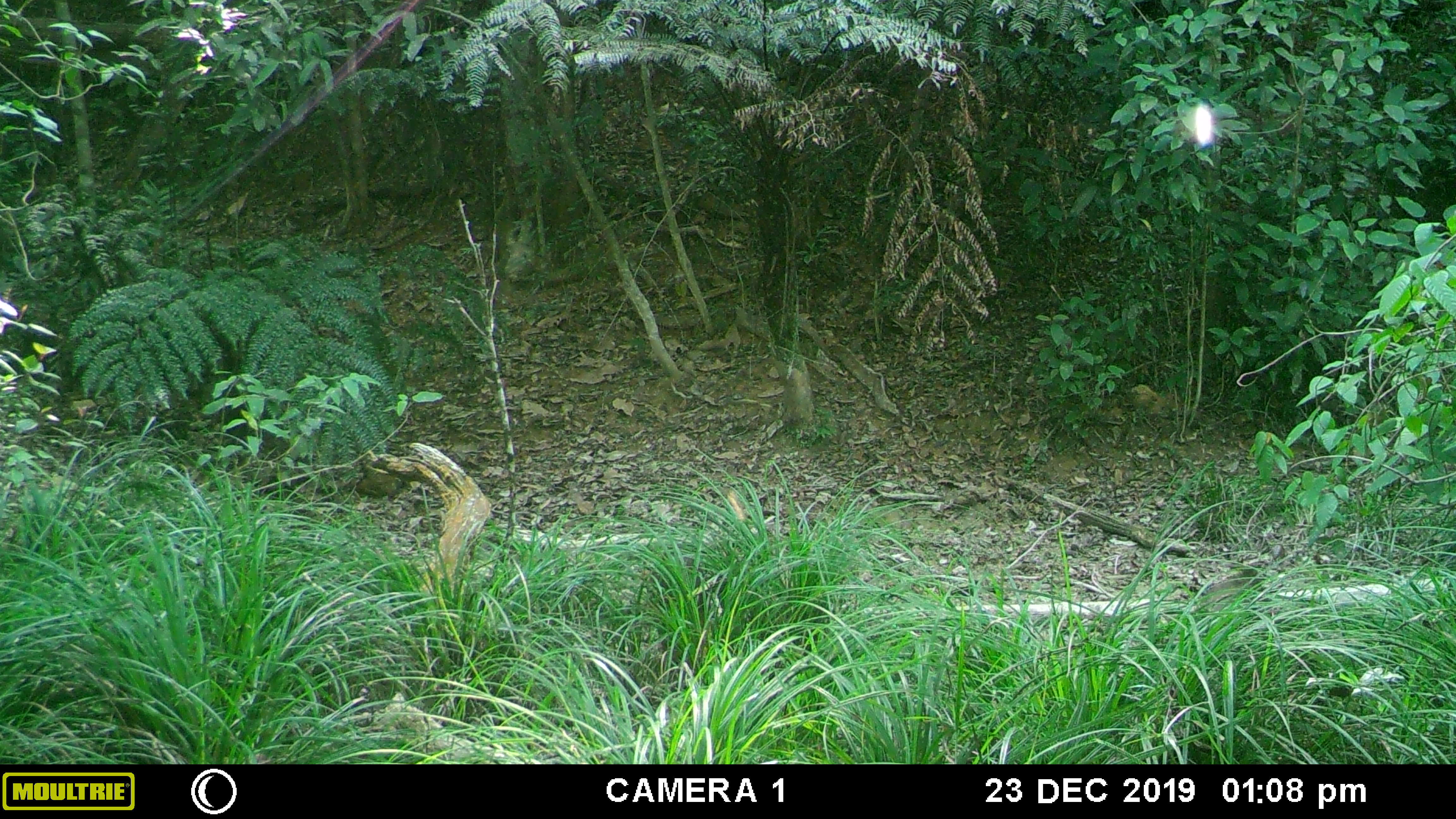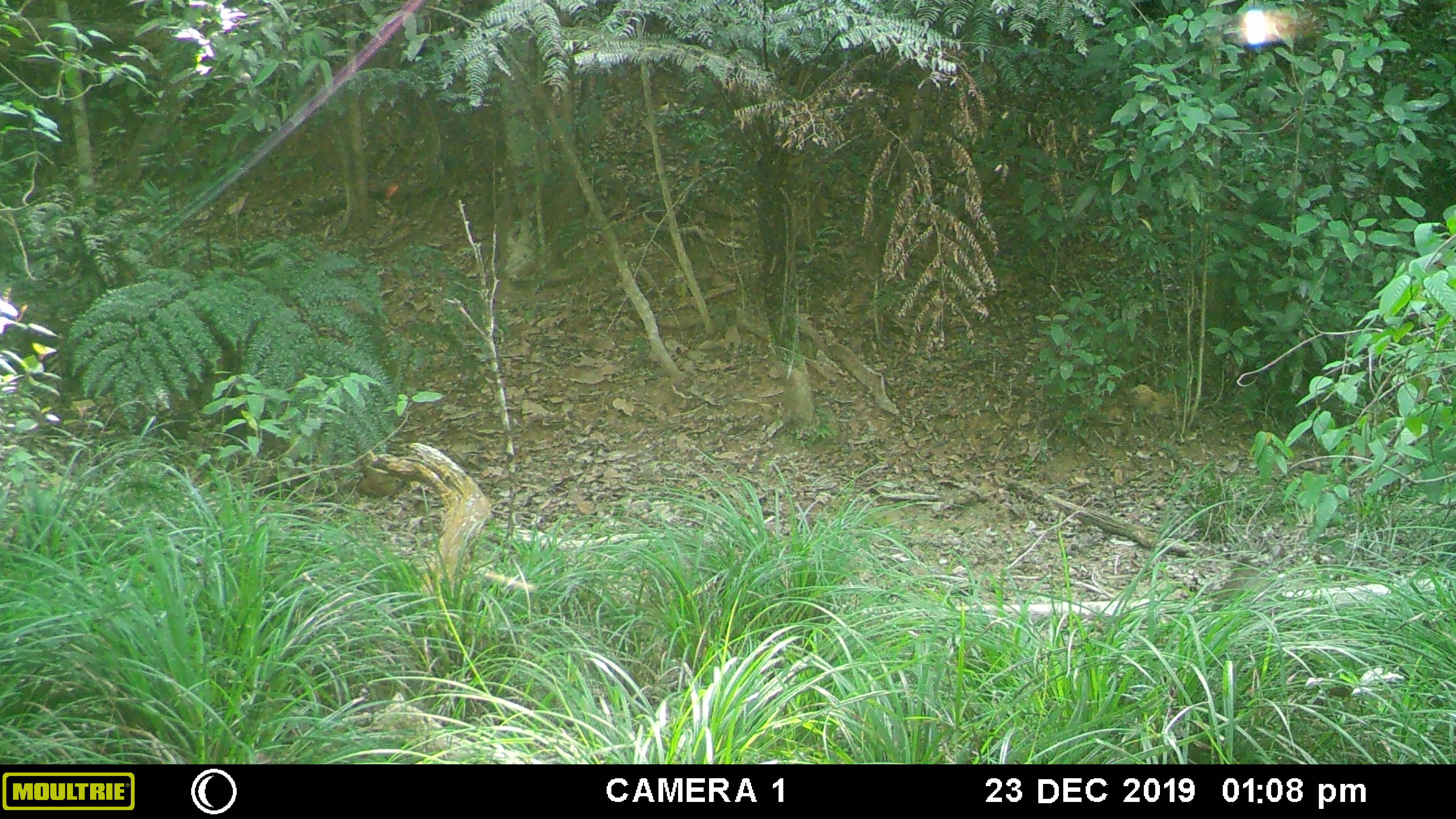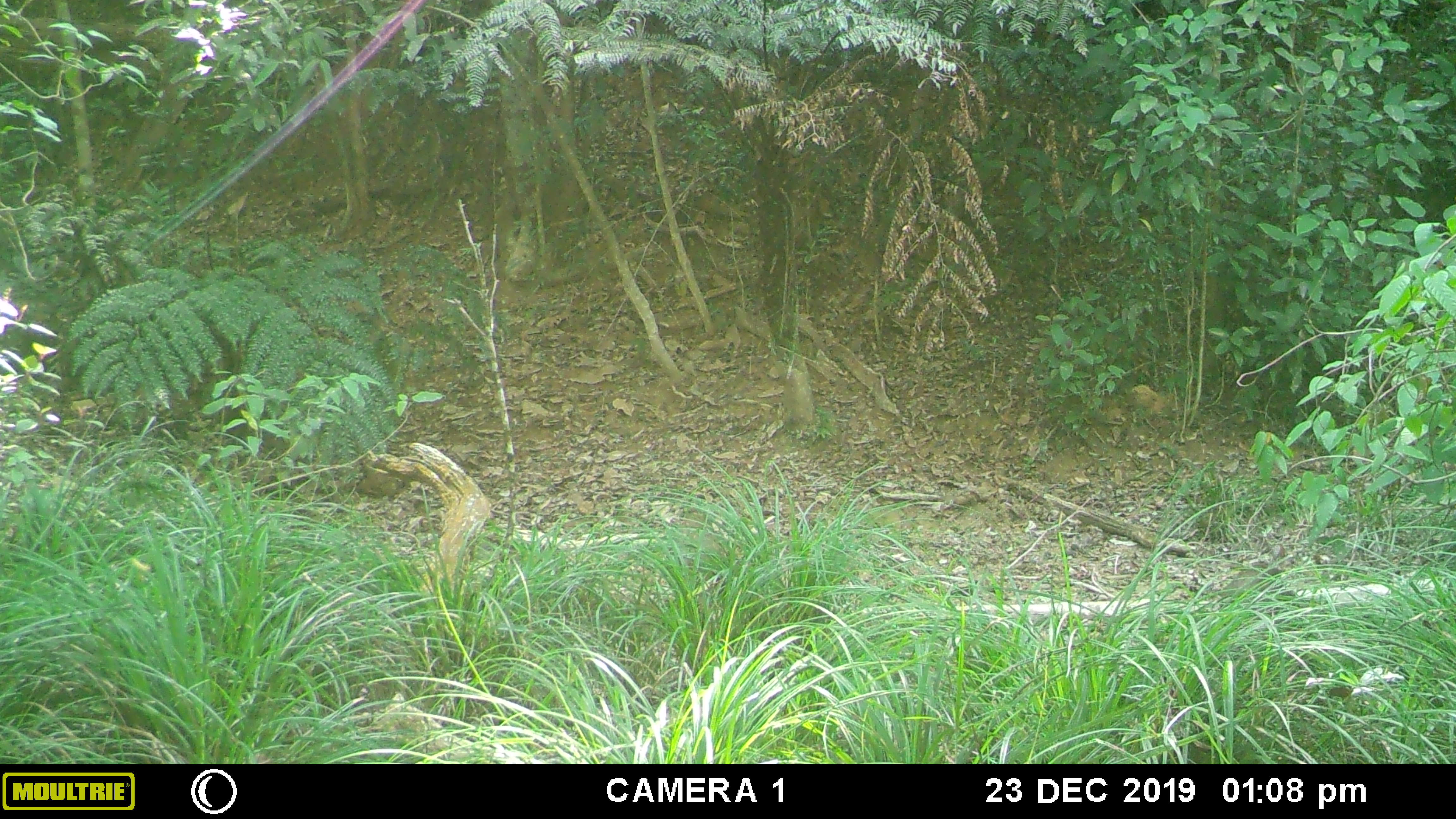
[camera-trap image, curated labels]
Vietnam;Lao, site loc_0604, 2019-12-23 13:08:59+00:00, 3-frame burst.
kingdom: Animalia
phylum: Chordata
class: Mammalia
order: Artiodactyla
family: Suidae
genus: Sus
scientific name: Sus scrofa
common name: eurasian wild pig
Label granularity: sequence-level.